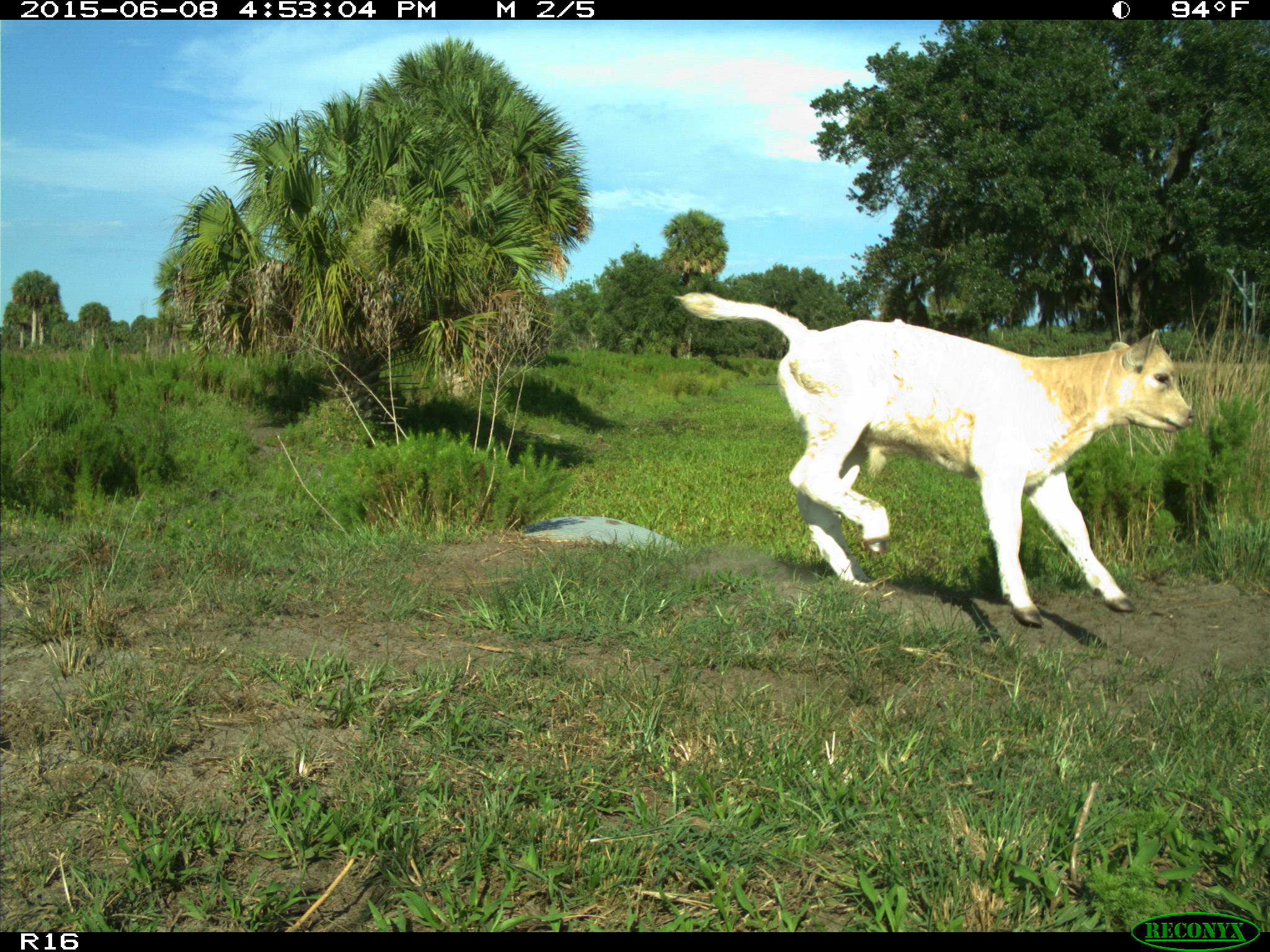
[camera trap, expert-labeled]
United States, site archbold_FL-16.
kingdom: Animalia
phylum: Chordata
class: Mammalia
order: Artiodactyla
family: Bovidae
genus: Bos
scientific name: Bos taurus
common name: domestic cow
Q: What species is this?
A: Bos taurus (domestic cow).